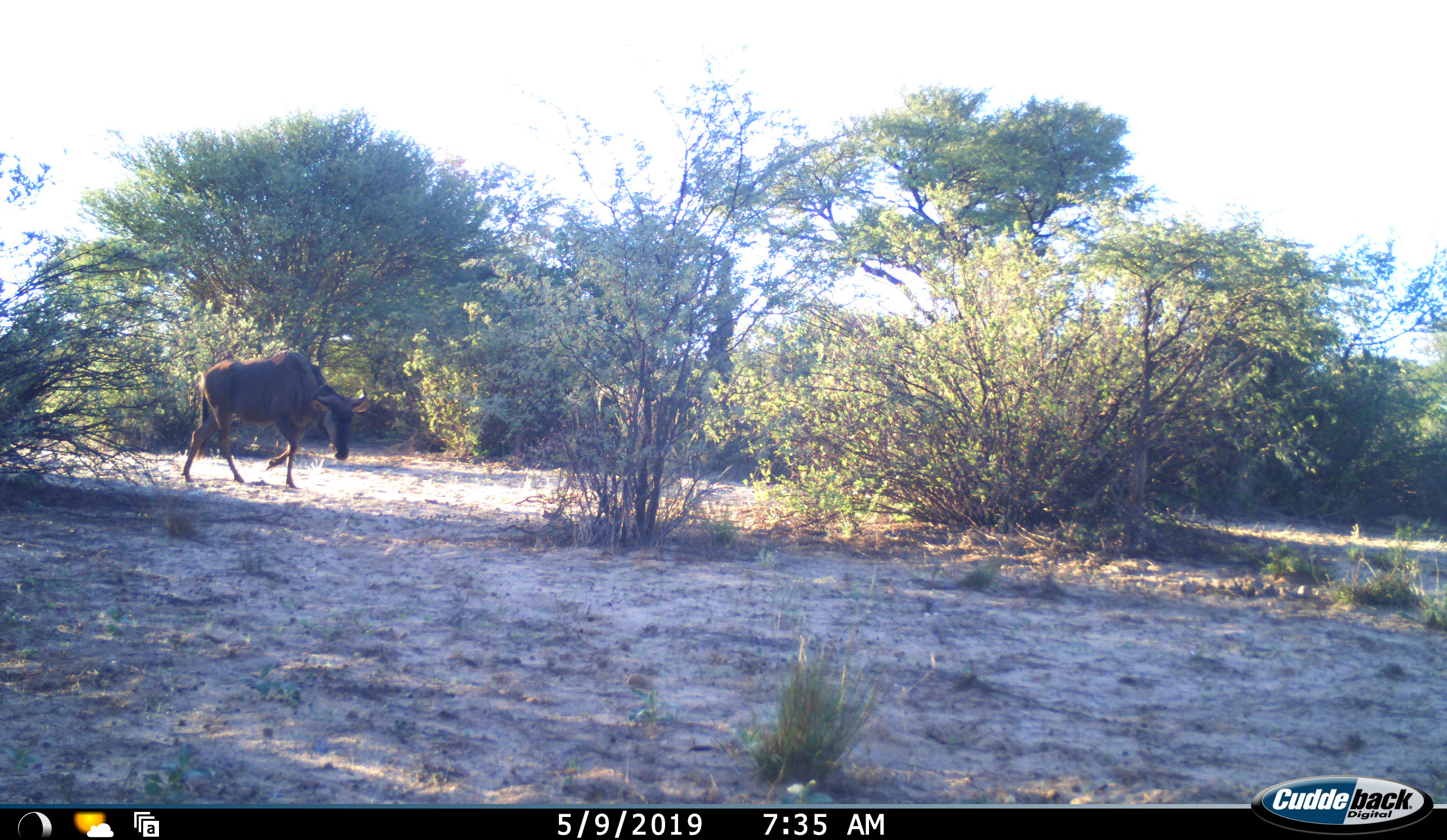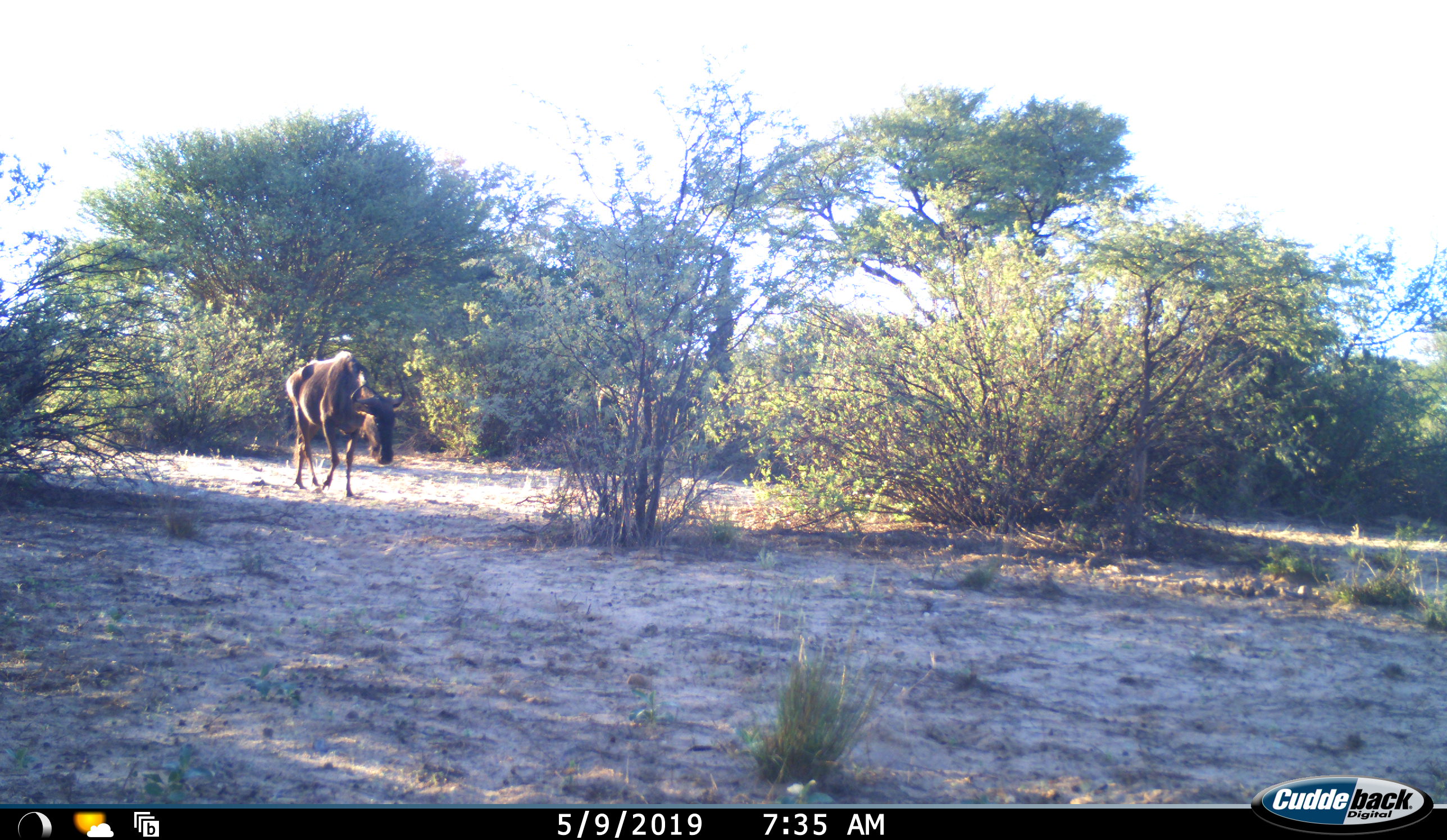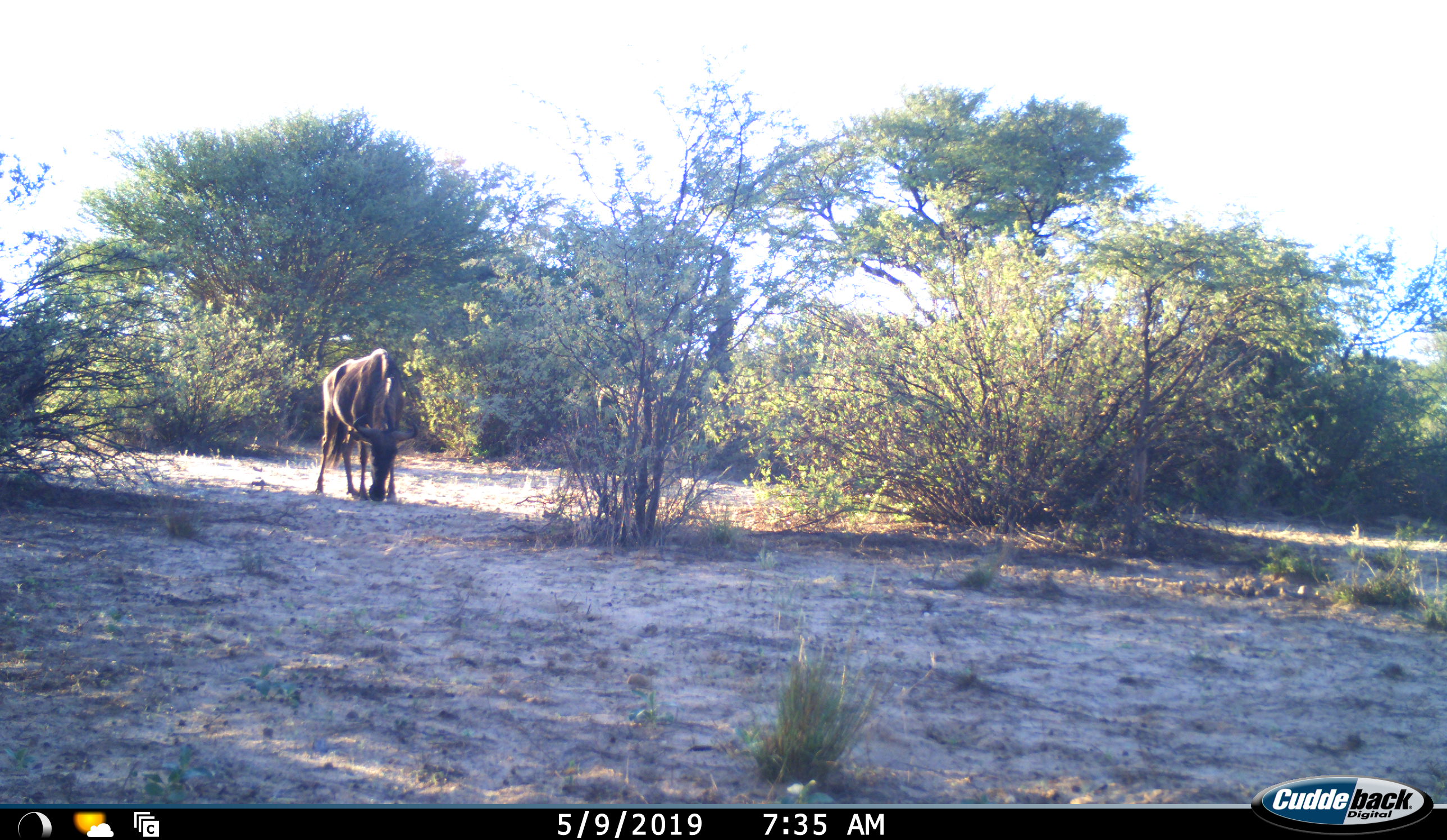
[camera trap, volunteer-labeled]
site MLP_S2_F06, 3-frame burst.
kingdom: Animalia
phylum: Chordata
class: Mammalia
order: Artiodactyla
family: Bovidae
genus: Connochaetes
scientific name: Connochaetes taurinus taurinus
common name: blue wildebeest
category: wildebeestblue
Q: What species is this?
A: Wildebeestblue (blue wildebeest) (Connochaetes taurinus taurinus).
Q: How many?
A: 1.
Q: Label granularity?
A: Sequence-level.